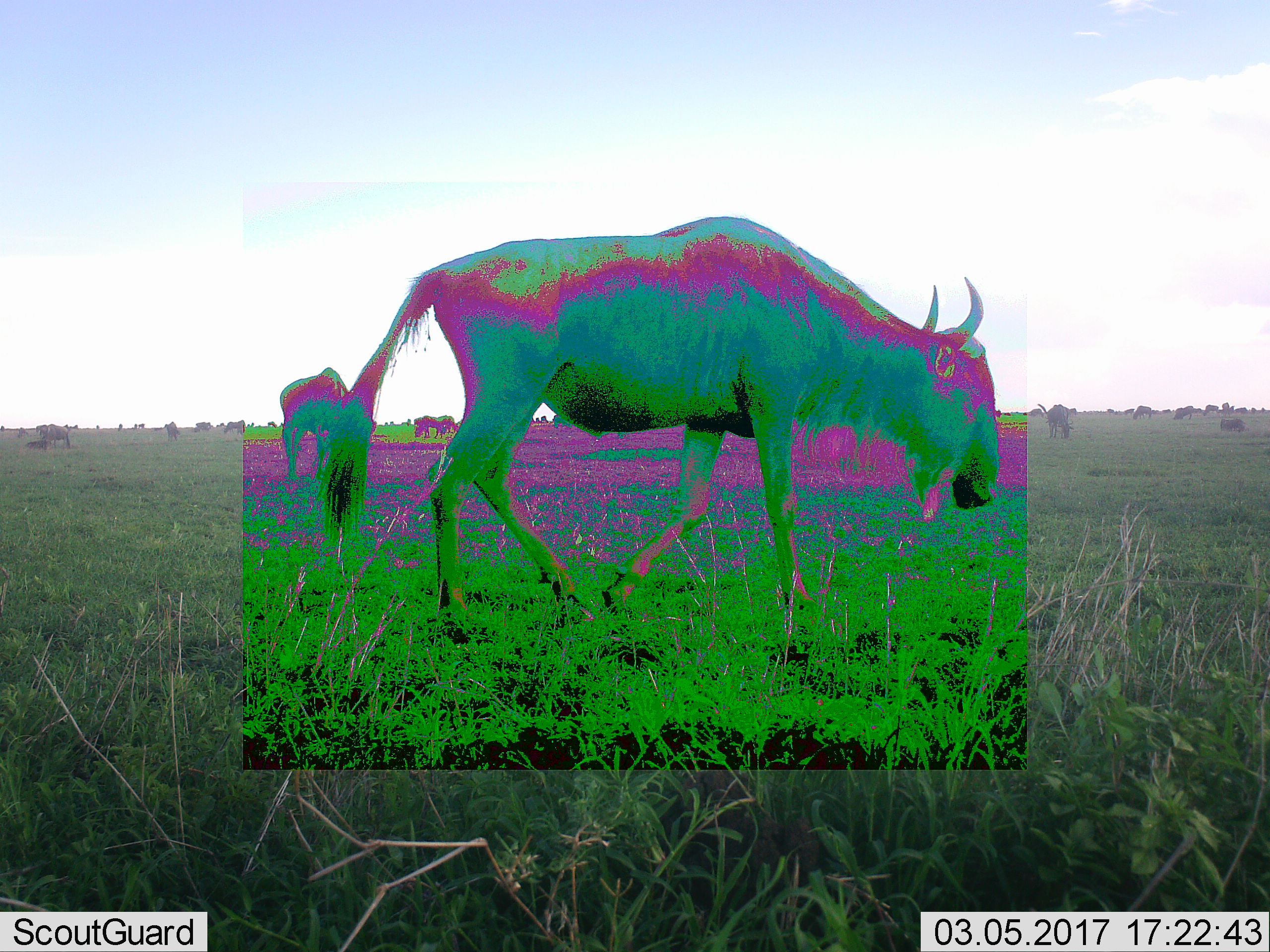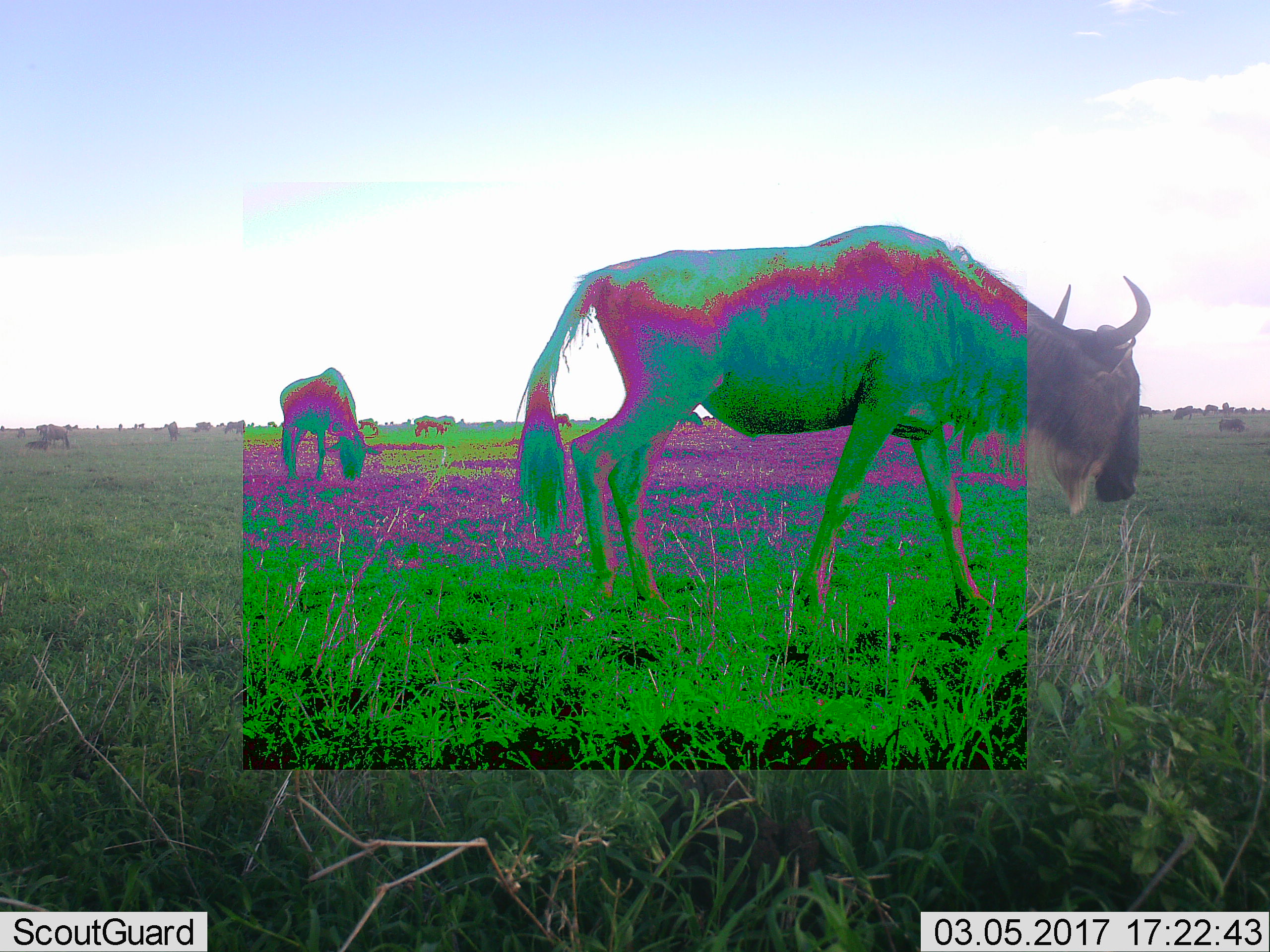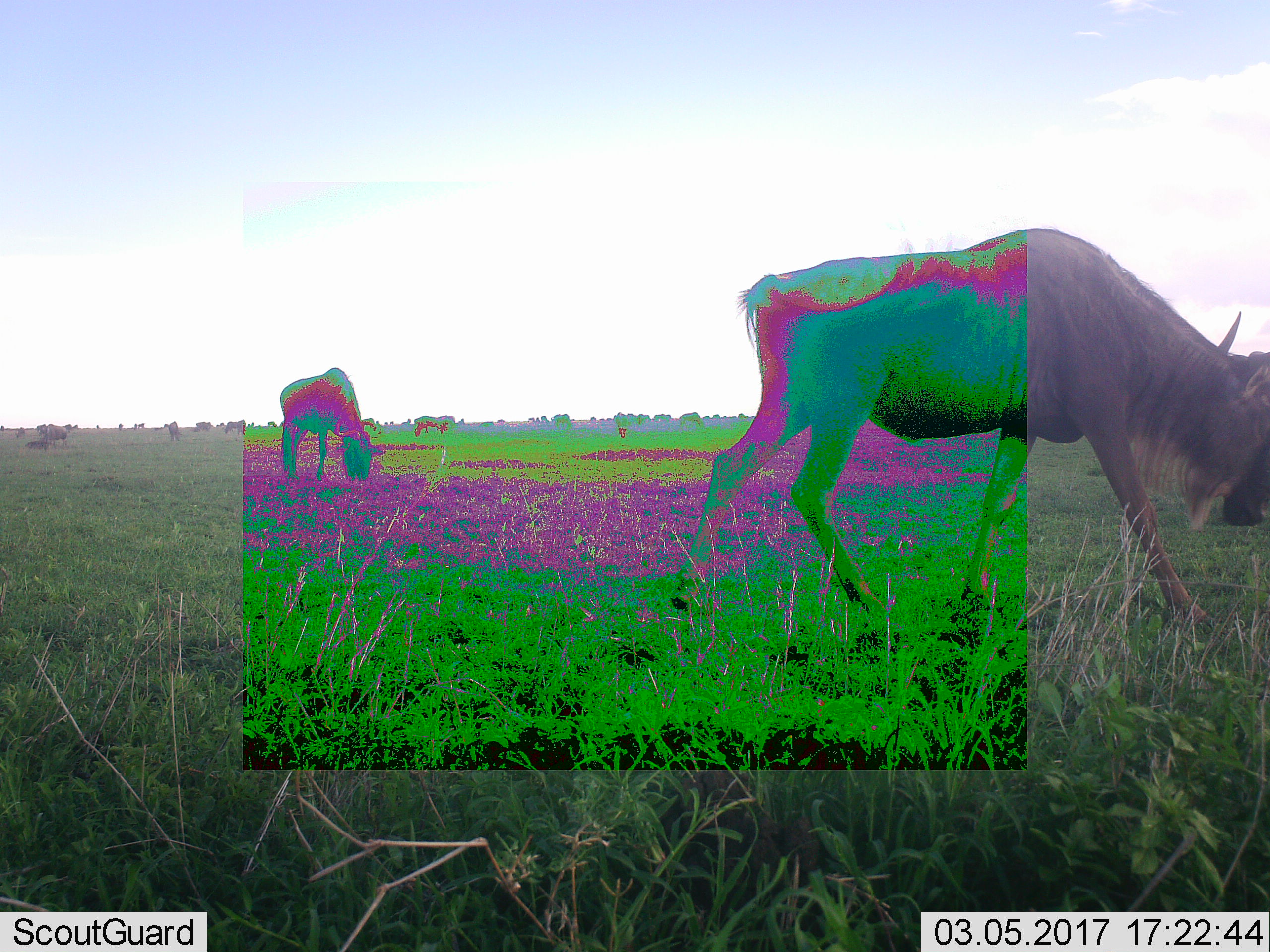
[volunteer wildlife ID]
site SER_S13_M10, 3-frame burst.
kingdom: Animalia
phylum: Chordata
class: Mammalia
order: Artiodactyla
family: Bovidae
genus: Connochaetes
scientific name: Connochaetes taurinus taurinus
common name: blue wildebeest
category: wildebeestblue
Wildebeestblue (blue wildebeest) (Connochaetes taurinus taurinus), count 11-50. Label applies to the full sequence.